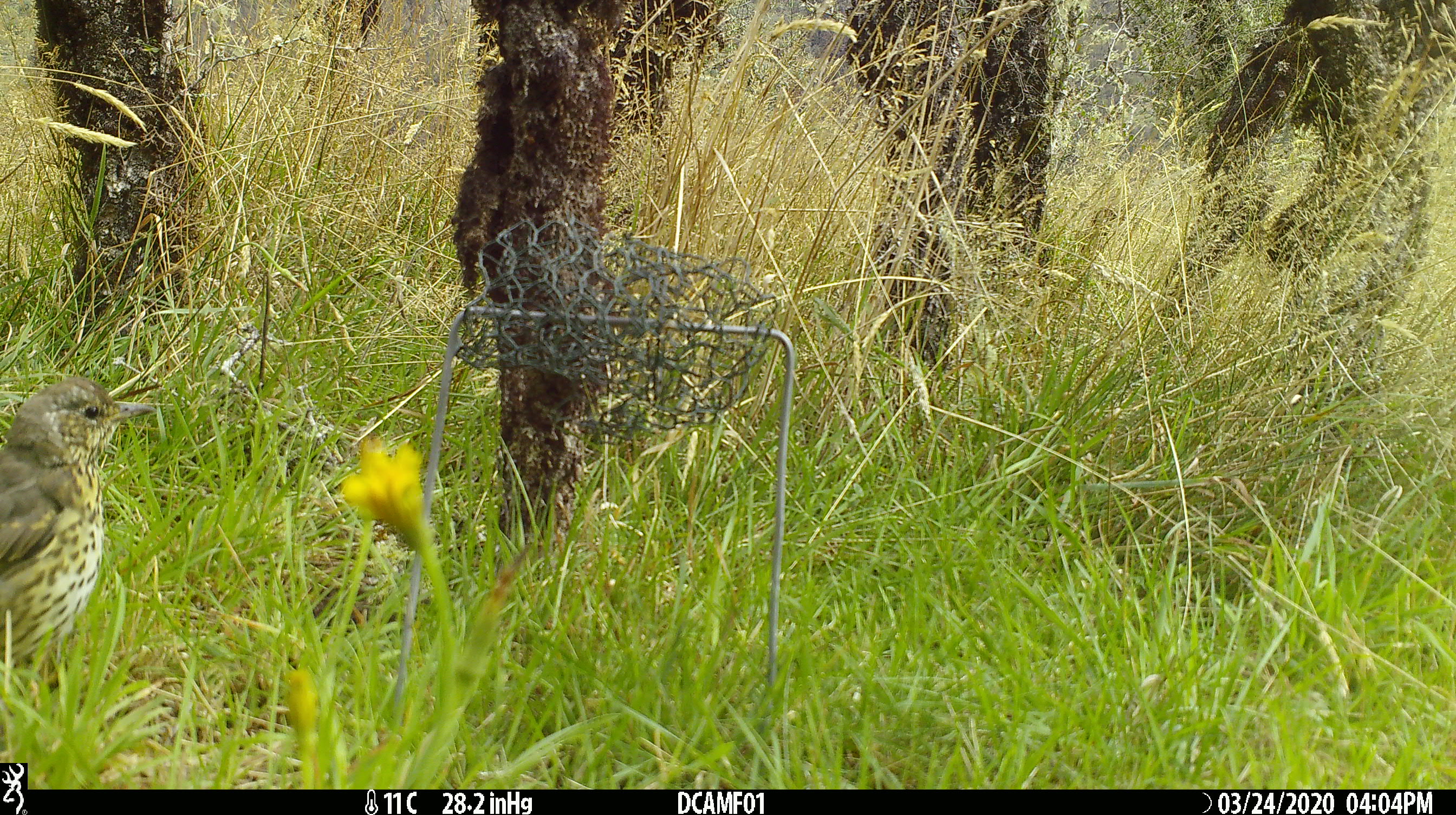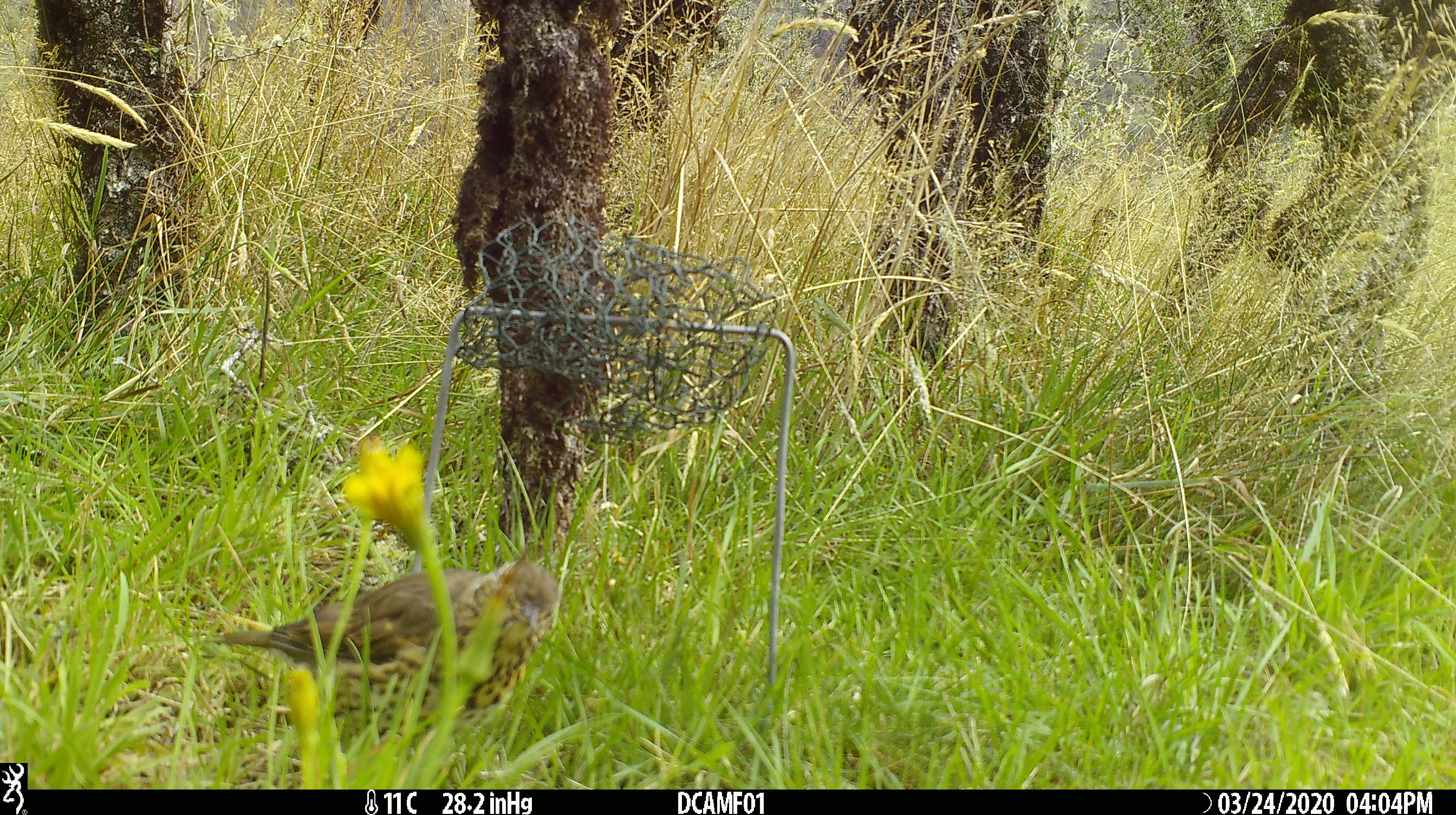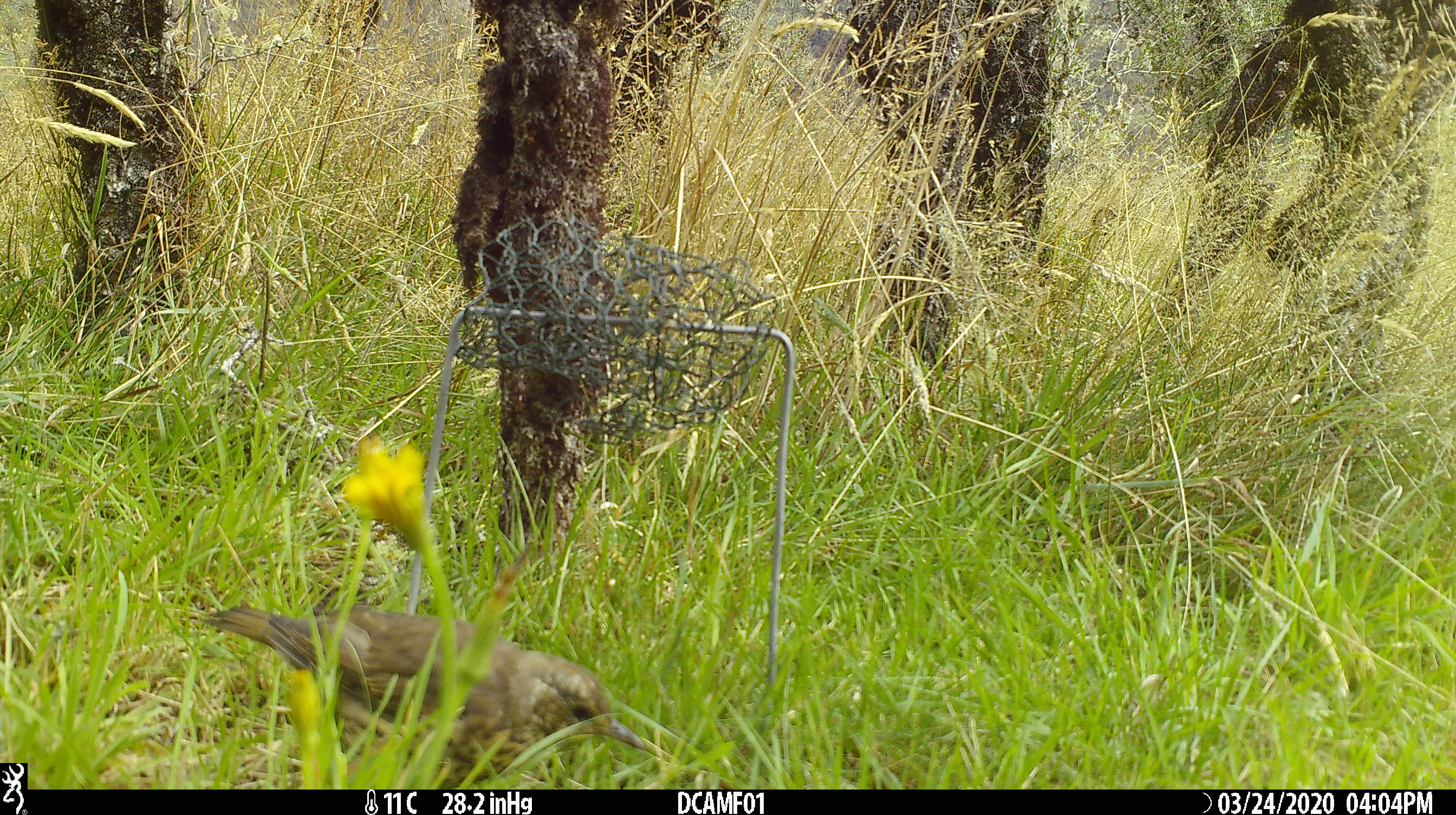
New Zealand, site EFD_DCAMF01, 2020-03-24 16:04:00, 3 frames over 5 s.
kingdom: Animalia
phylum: Chordata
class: Aves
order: Passeriformes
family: Turdidae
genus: Turdus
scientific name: Turdus philomelos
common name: song thrush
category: thrush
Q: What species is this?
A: Thrush (song thrush) (Turdus philomelos).